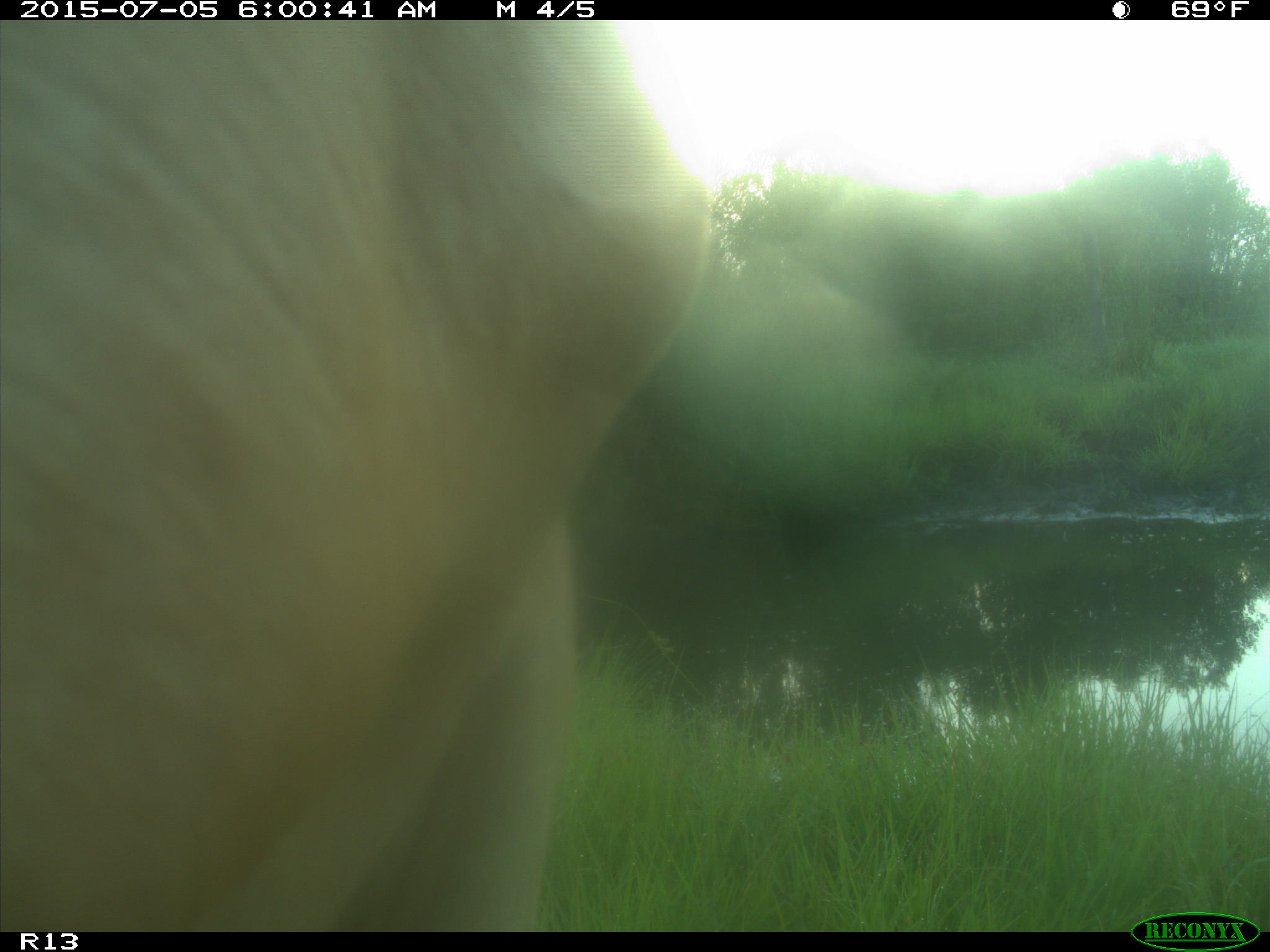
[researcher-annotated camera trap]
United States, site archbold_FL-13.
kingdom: Animalia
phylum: Chordata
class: Mammalia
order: Artiodactyla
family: Bovidae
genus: Bos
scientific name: Bos taurus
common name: domestic cow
Bos taurus (domestic cow).